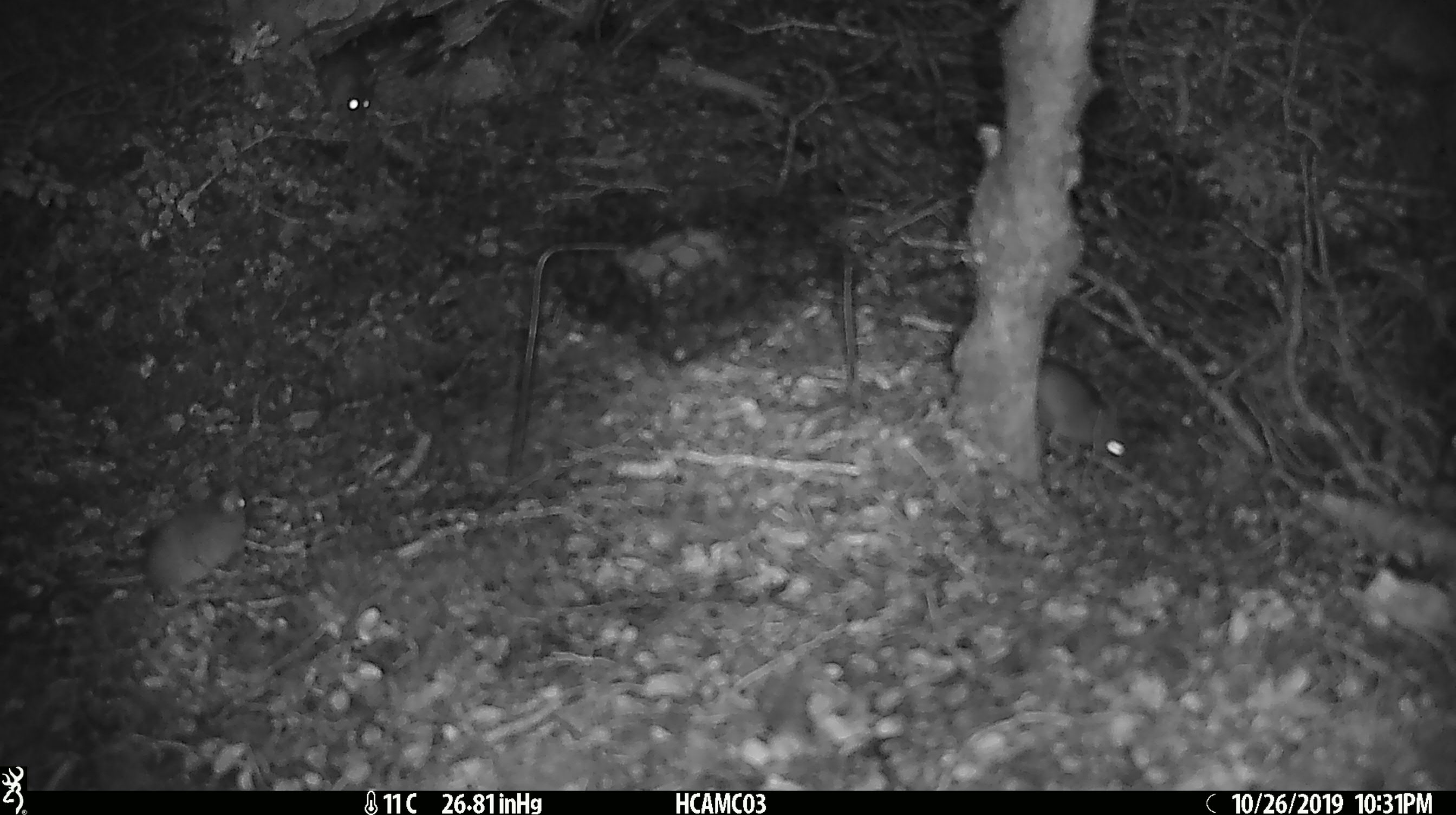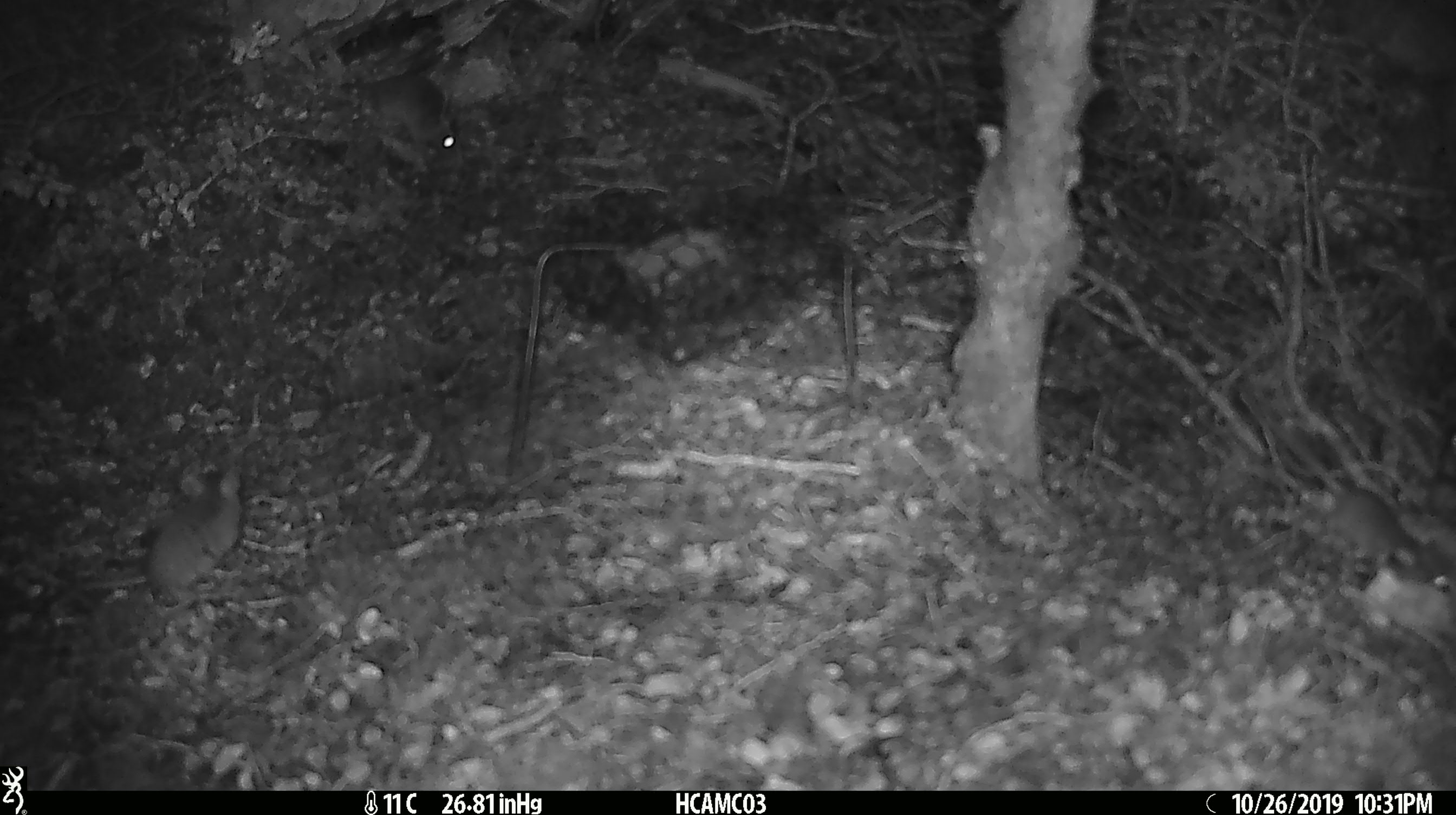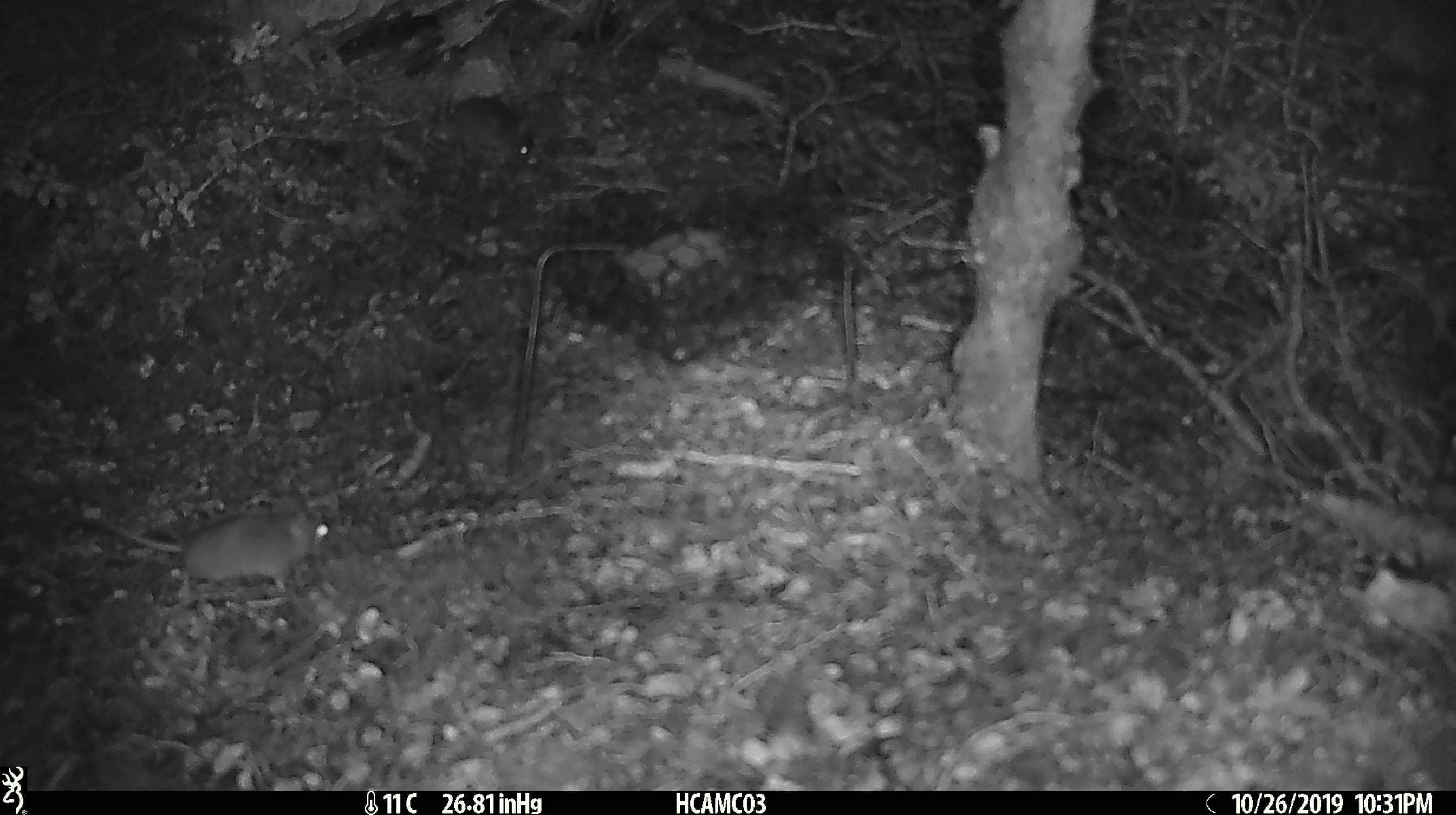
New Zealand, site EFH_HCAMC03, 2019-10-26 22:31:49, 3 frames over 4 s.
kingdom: Animalia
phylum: Chordata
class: Mammalia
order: Rodentia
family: Muridae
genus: Mus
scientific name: Mus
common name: mouse